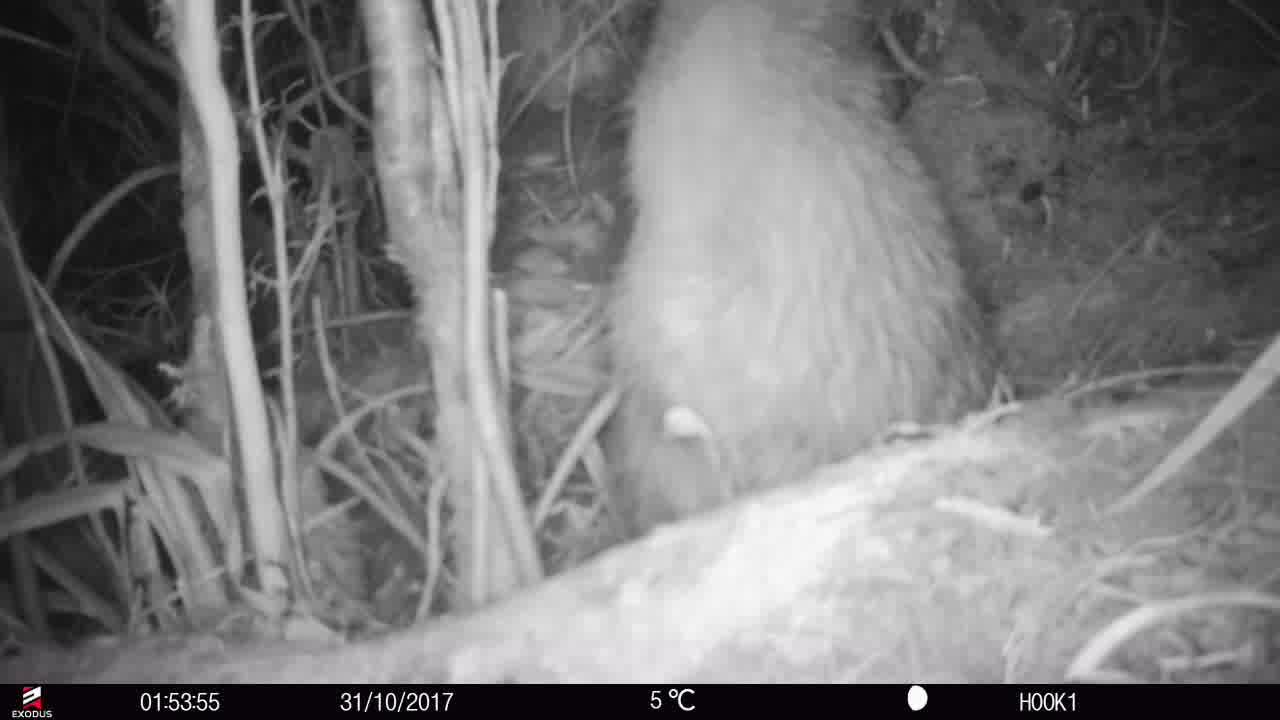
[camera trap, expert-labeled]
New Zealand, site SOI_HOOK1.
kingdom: Animalia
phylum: Chordata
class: Aves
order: Apterygiformes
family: Apterygidae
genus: Apteryx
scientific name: Apteryx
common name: kiwi